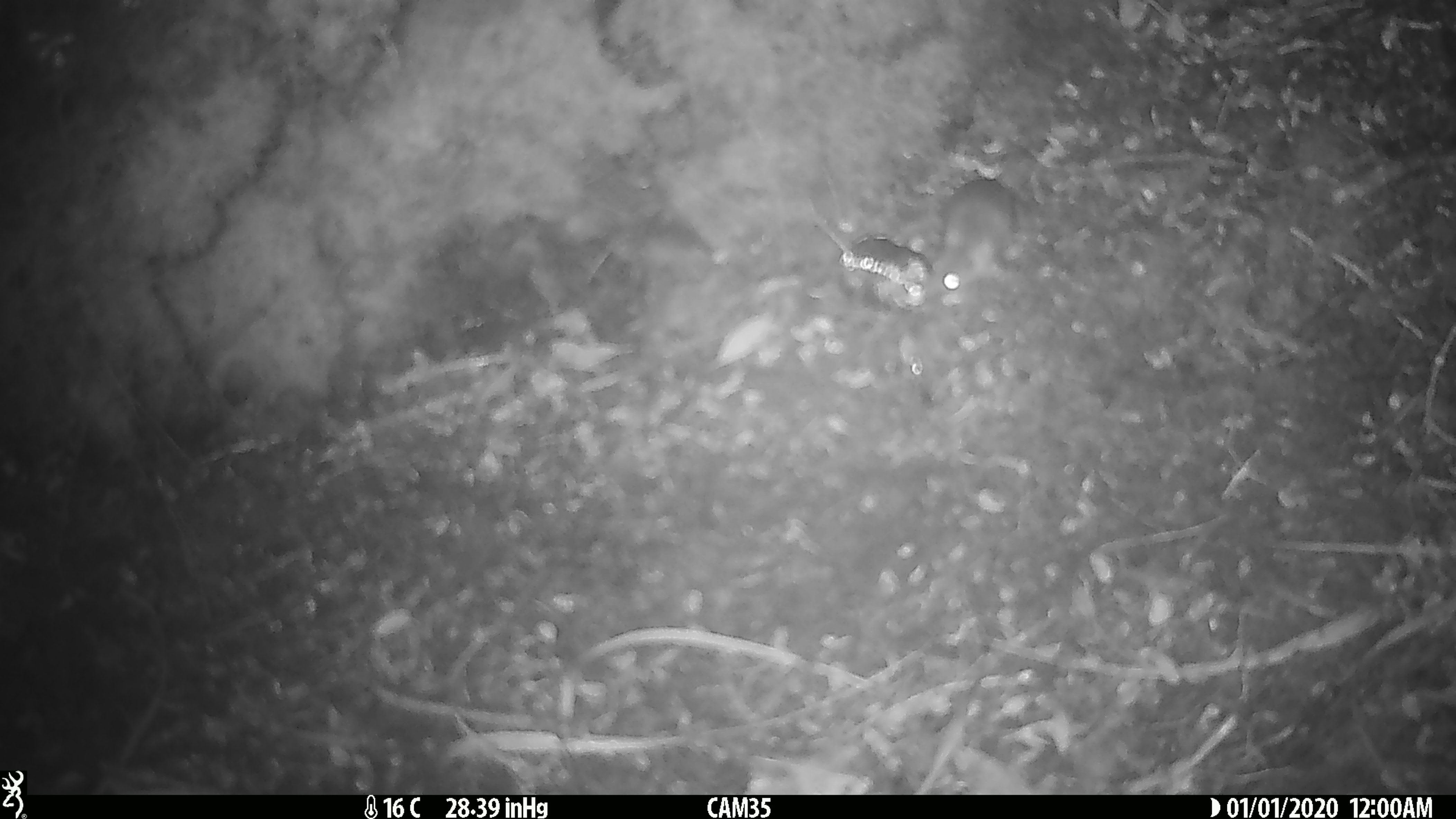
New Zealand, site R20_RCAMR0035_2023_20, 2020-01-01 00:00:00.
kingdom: Animalia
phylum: Chordata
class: Mammalia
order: Rodentia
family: Muridae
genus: Mus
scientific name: Mus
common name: mouse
Mouse (Mus).